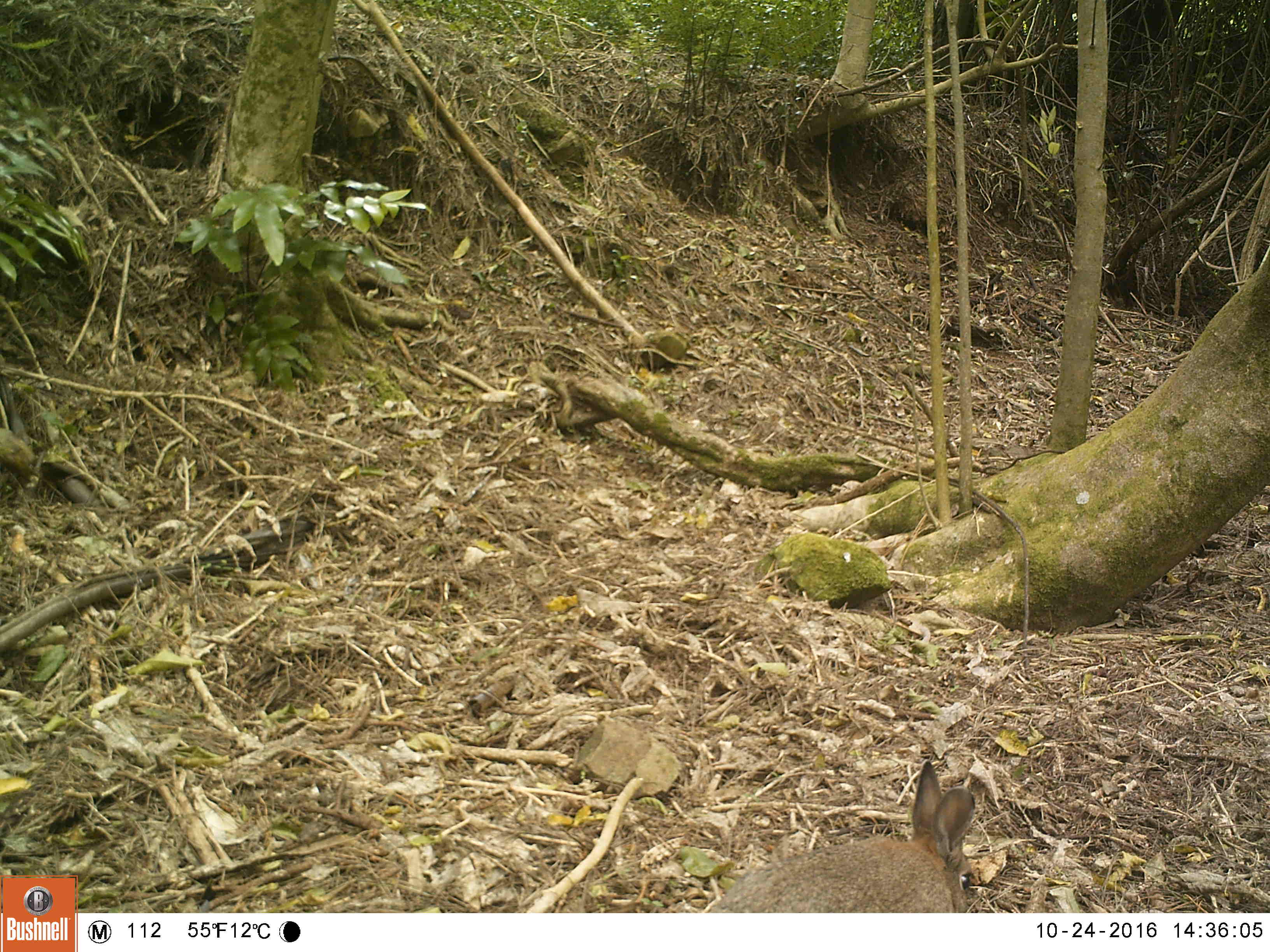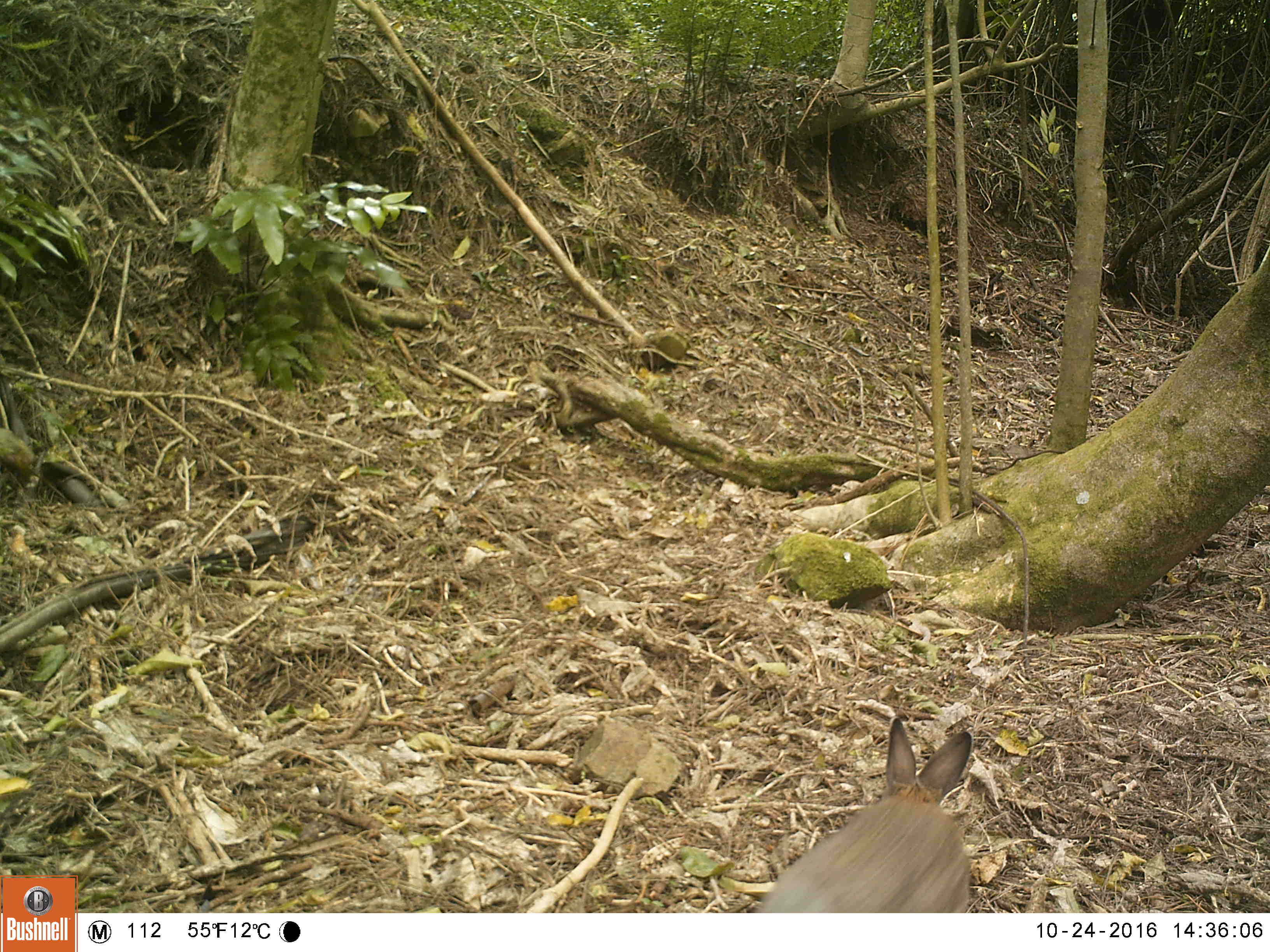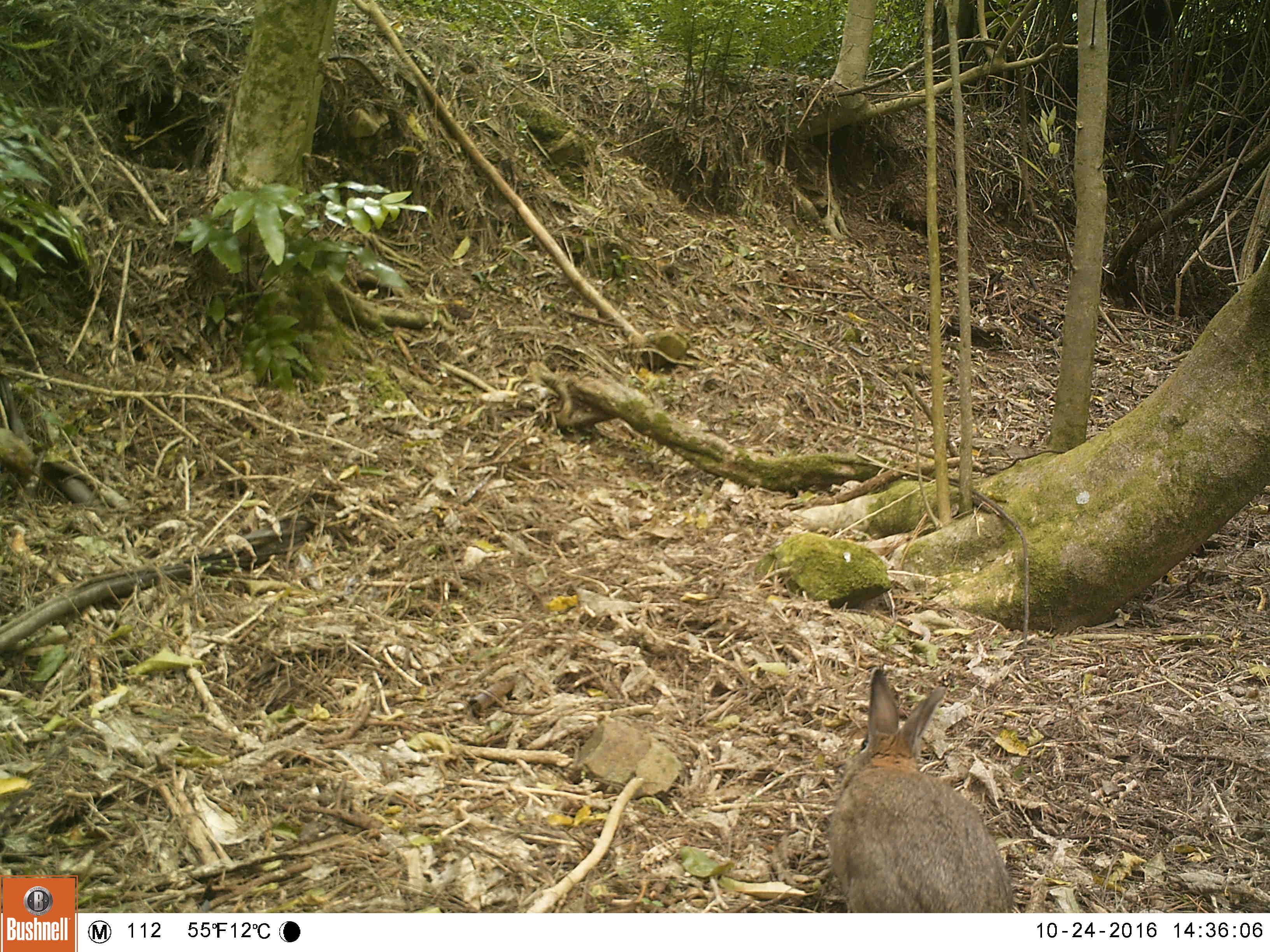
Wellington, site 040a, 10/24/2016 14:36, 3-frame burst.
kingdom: Animalia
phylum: Chordata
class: Mammalia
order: Lagomorpha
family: Leporidae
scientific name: Leporidae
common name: rabbit